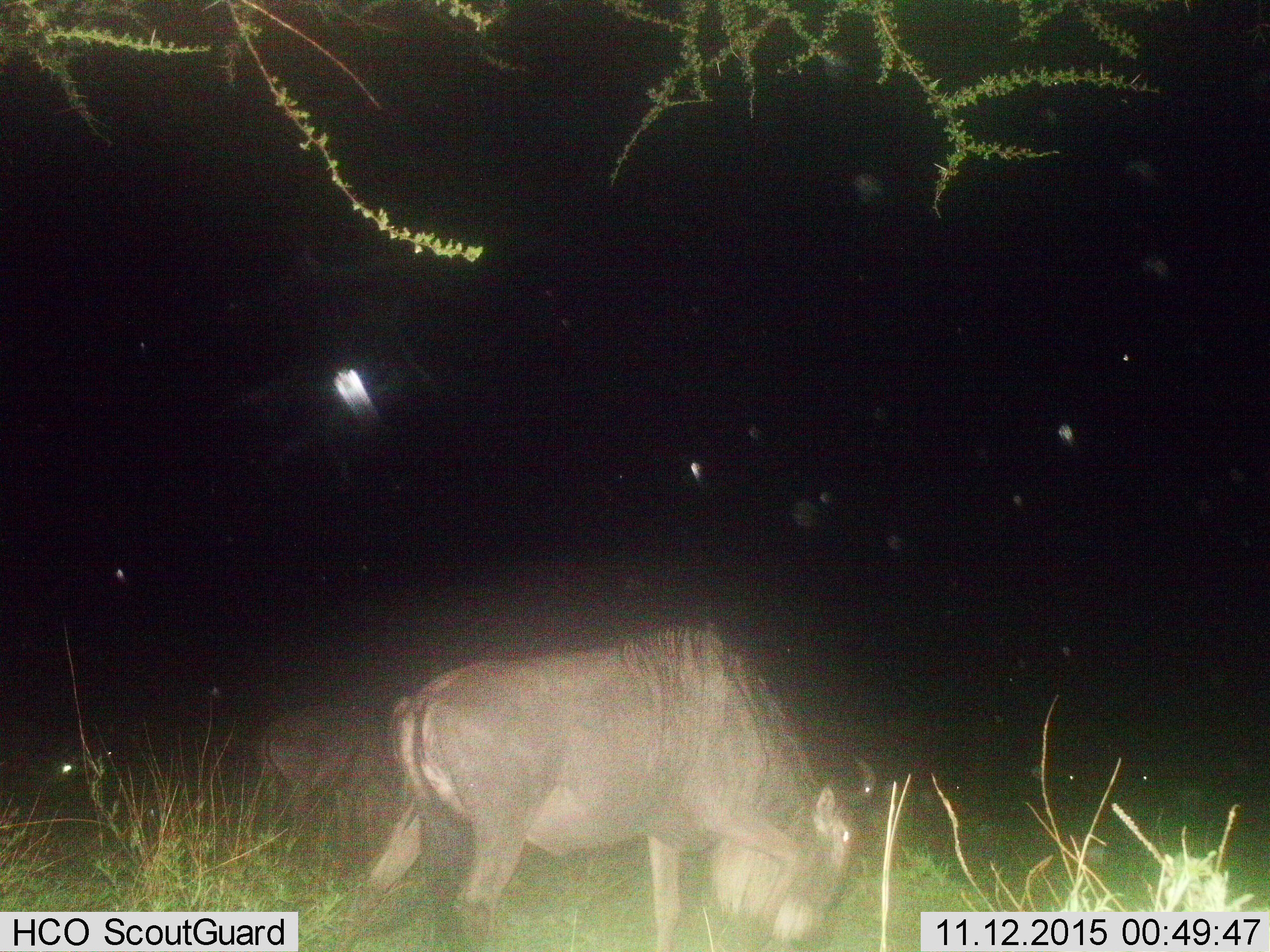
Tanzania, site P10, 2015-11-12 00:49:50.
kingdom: Animalia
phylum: Chordata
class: Mammalia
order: Artiodactyla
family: Bovidae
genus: Connochaetes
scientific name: Connochaetes taurinus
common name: blue wildebeest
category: wildebeest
Wildebeest (blue wildebeest) (Connochaetes taurinus), count 2. Behavior (volunteer vote fractions): standing 29%, resting 0%, moving 29%, interacting 0%. Young present (vote fraction): 0%. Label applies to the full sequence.